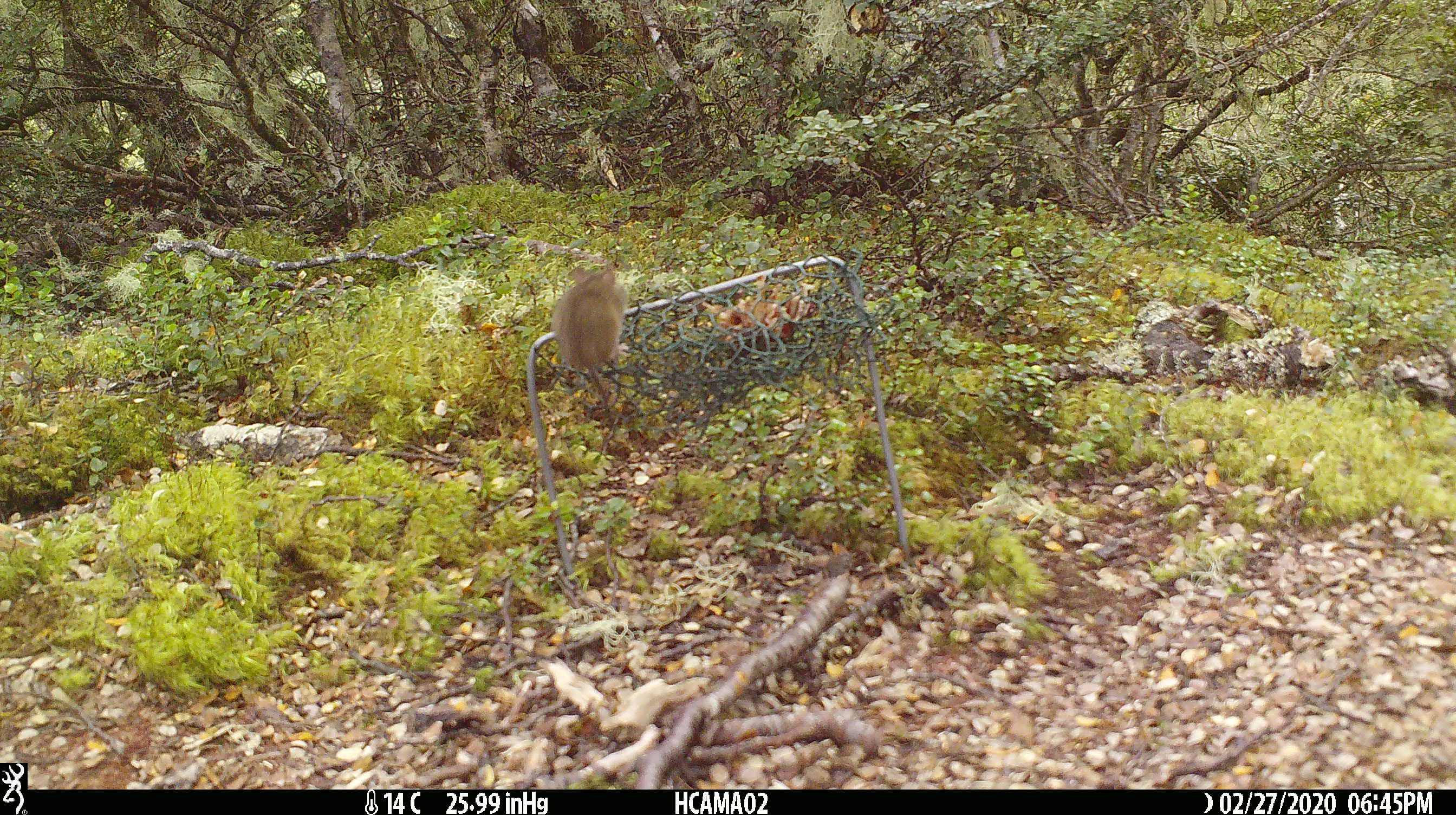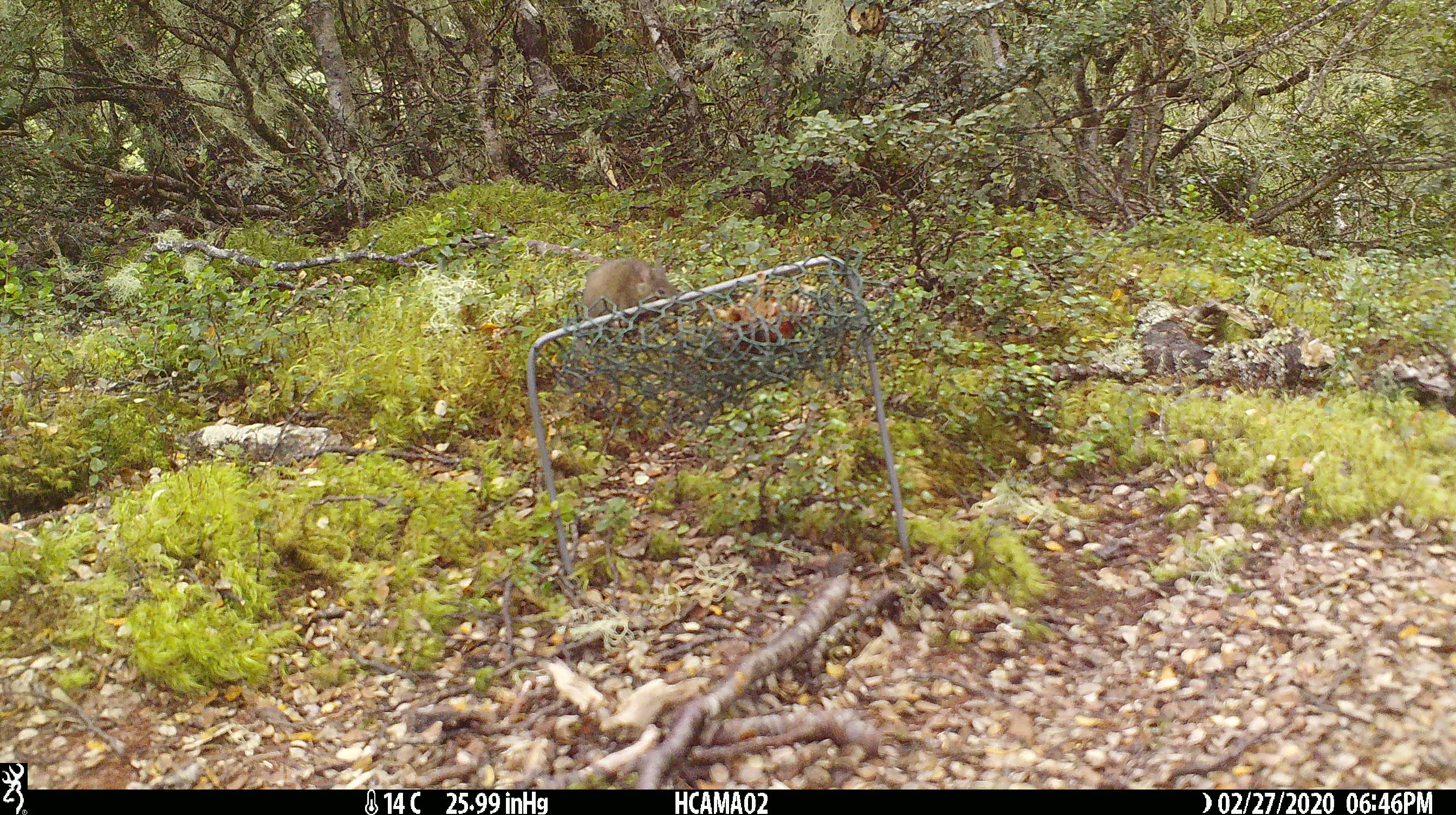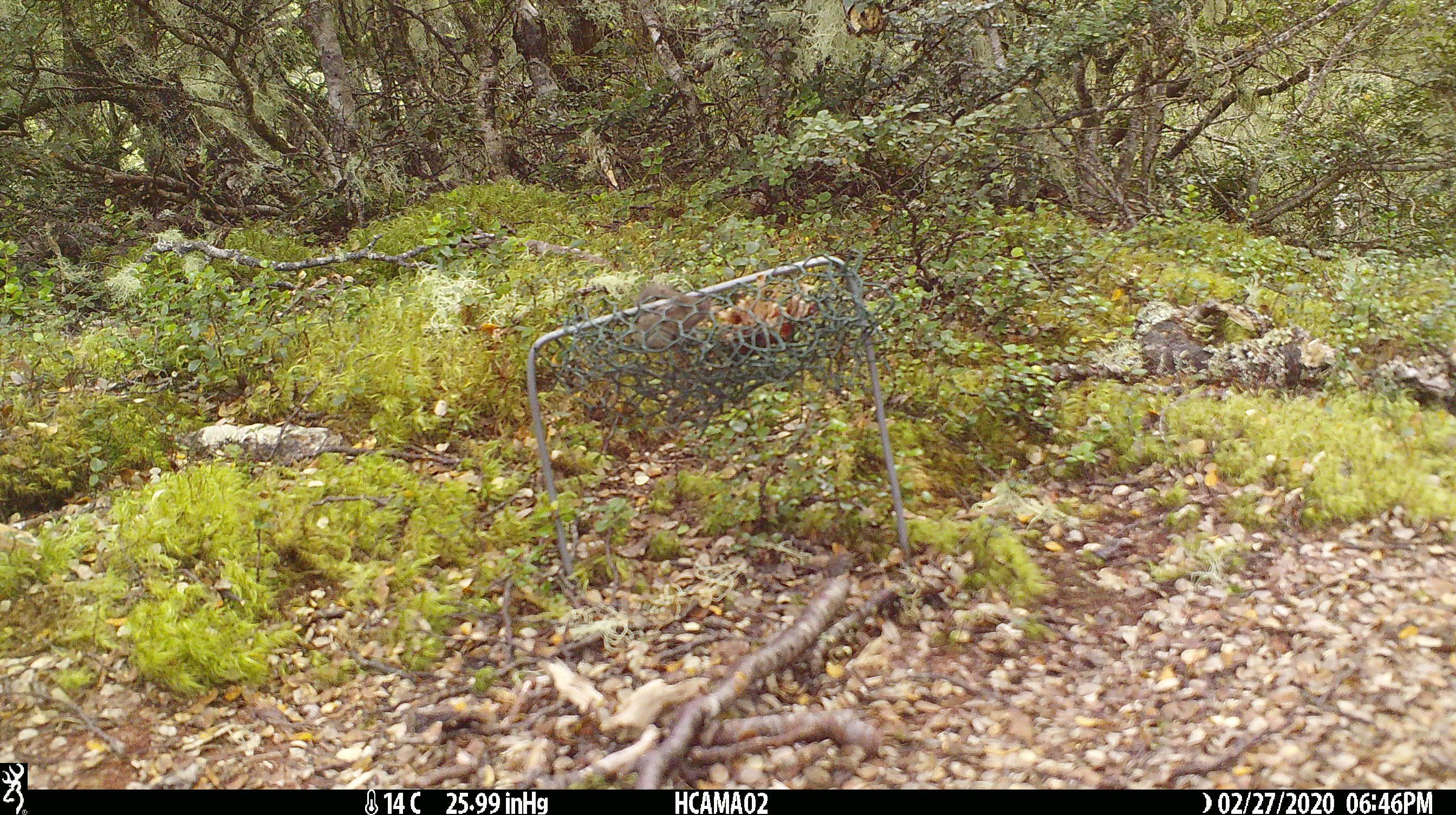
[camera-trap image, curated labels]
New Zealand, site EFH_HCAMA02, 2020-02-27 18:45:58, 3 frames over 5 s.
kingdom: Animalia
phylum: Chordata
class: Mammalia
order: Rodentia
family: Muridae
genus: Mus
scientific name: Mus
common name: mouse